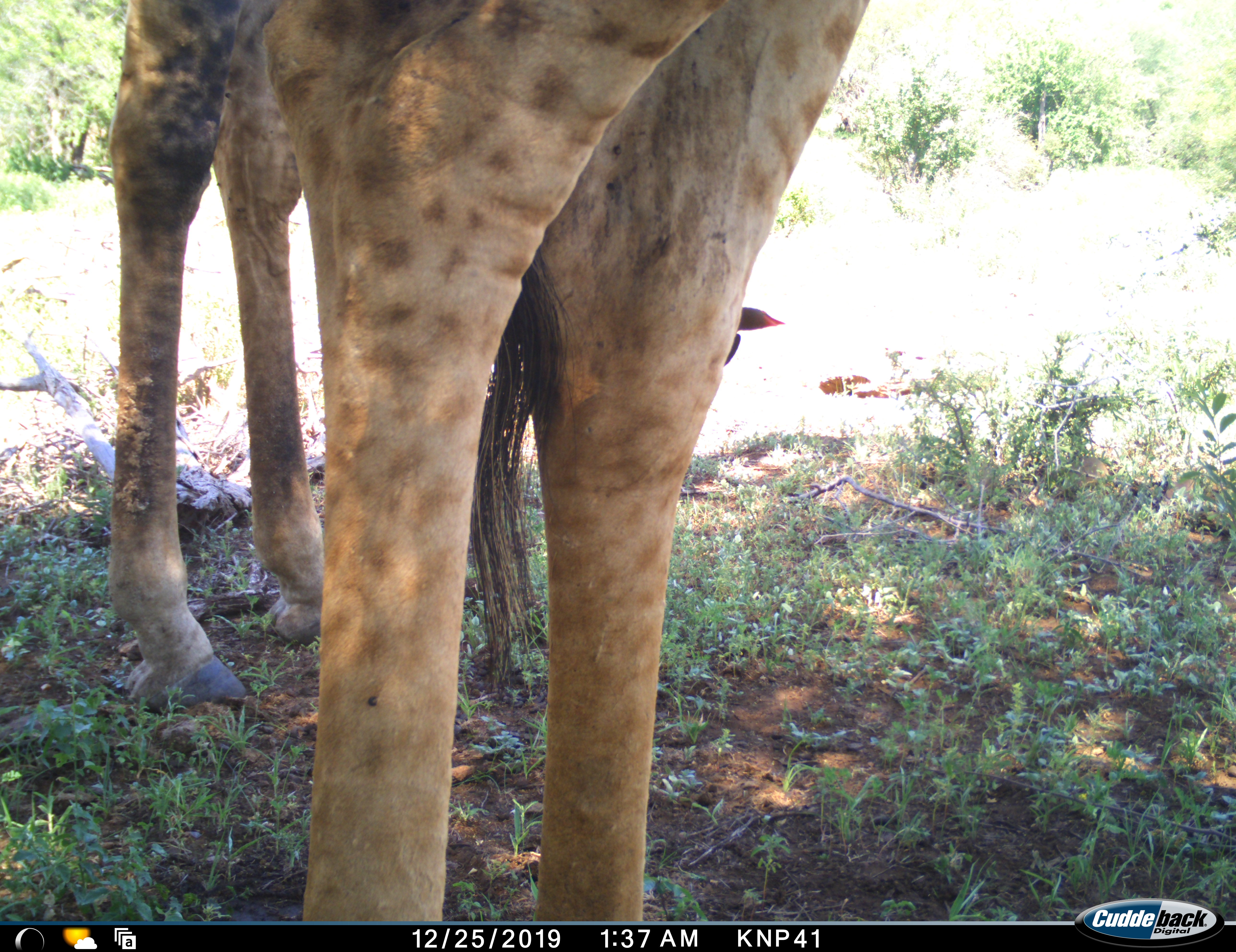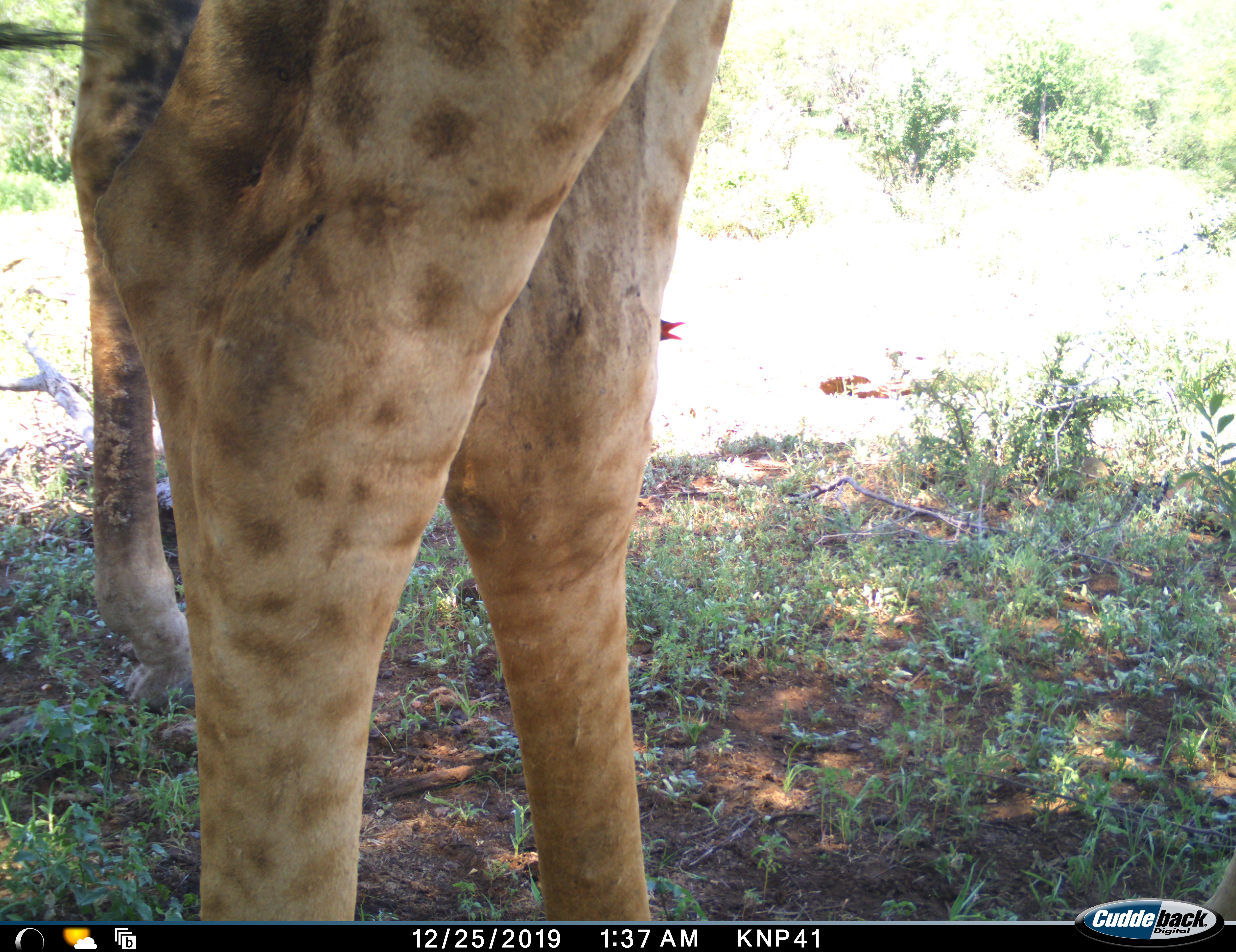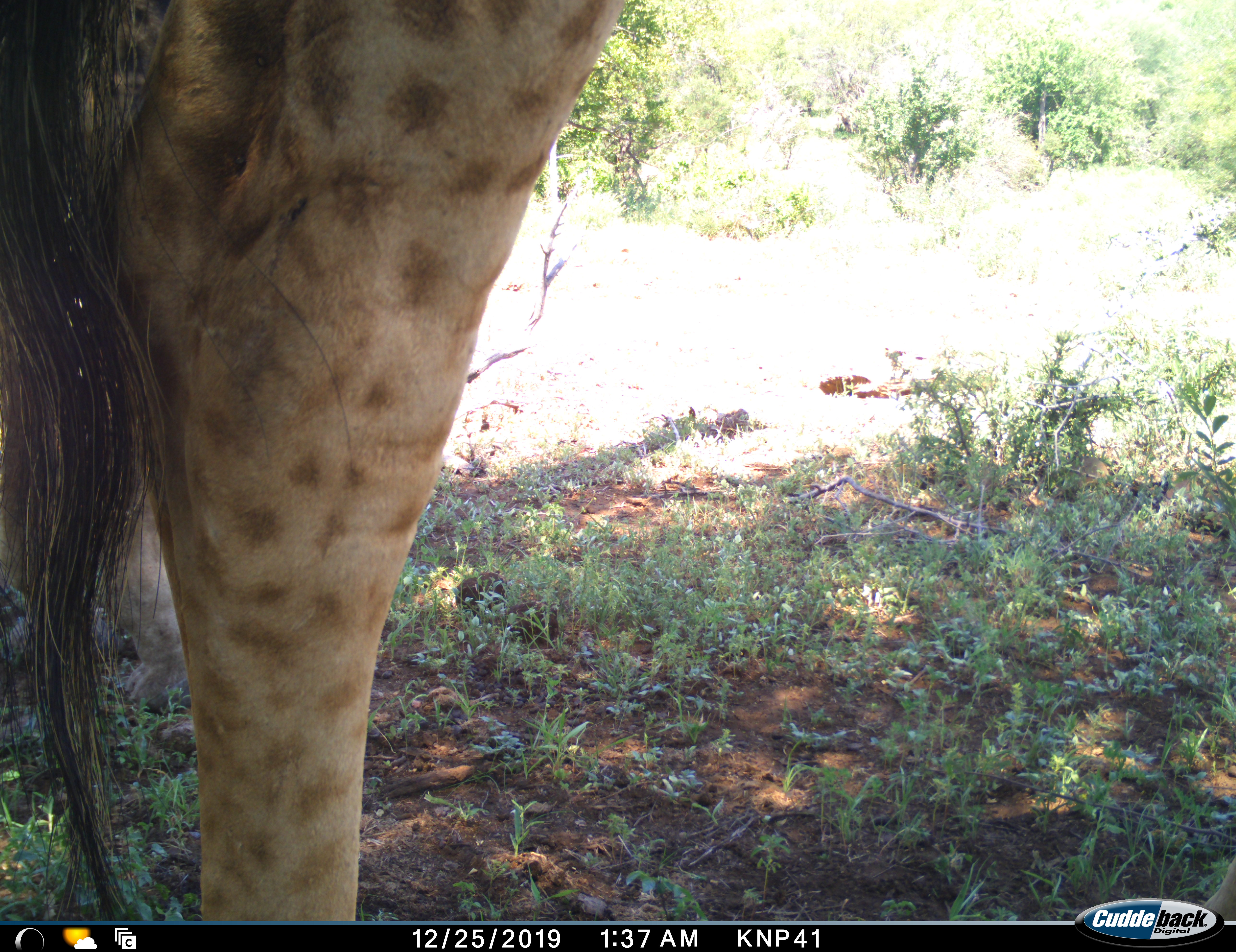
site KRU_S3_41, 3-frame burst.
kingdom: Animalia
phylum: Chordata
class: Mammalia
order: Artiodactyla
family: Giraffidae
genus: Giraffa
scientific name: Giraffa camelopardalis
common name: giraffe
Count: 1.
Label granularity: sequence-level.